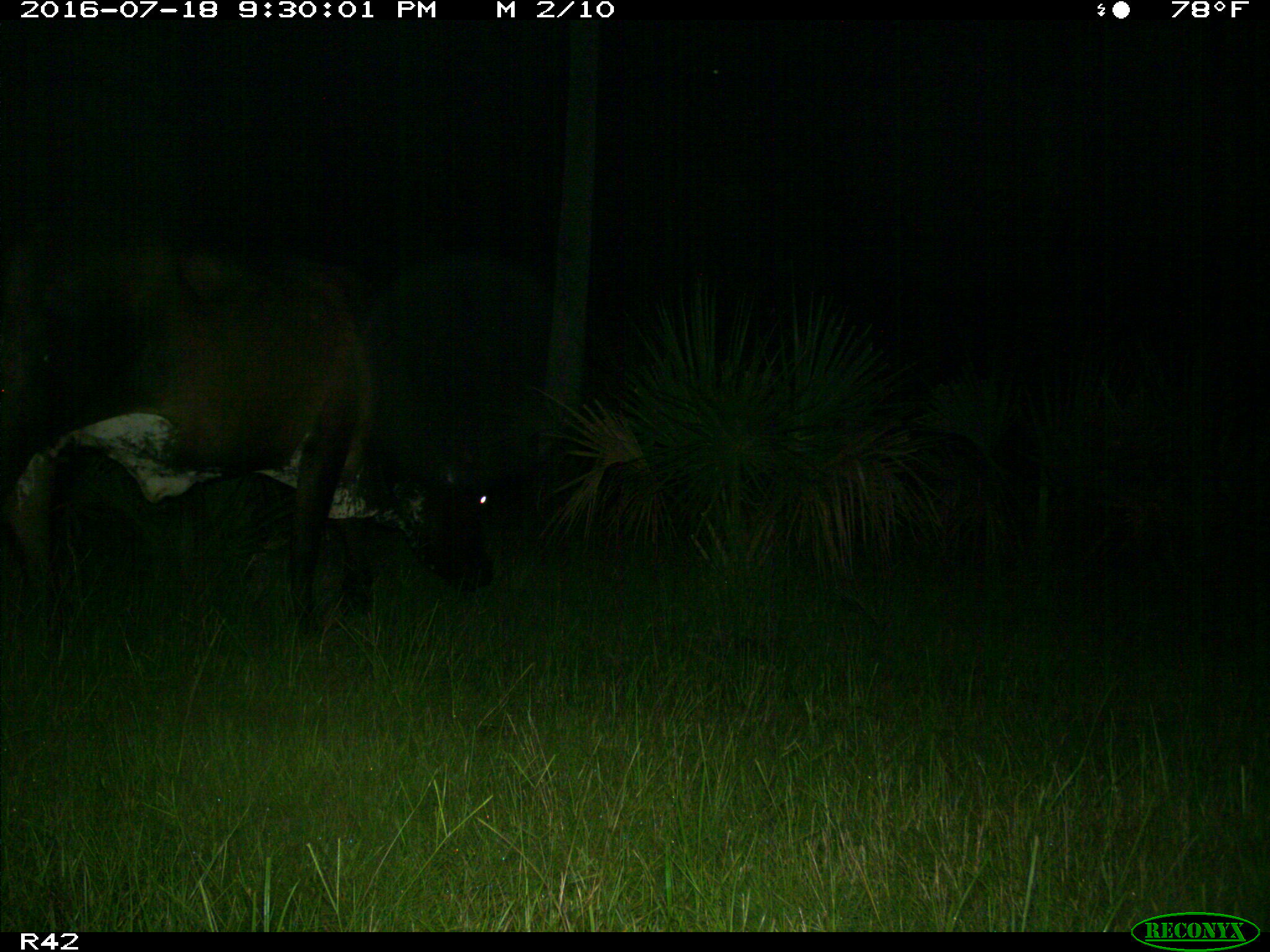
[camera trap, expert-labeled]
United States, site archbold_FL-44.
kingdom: Animalia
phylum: Chordata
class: Mammalia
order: Artiodactyla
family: Bovidae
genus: Bos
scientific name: Bos taurus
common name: domestic cow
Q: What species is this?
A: Bos taurus (domestic cow).